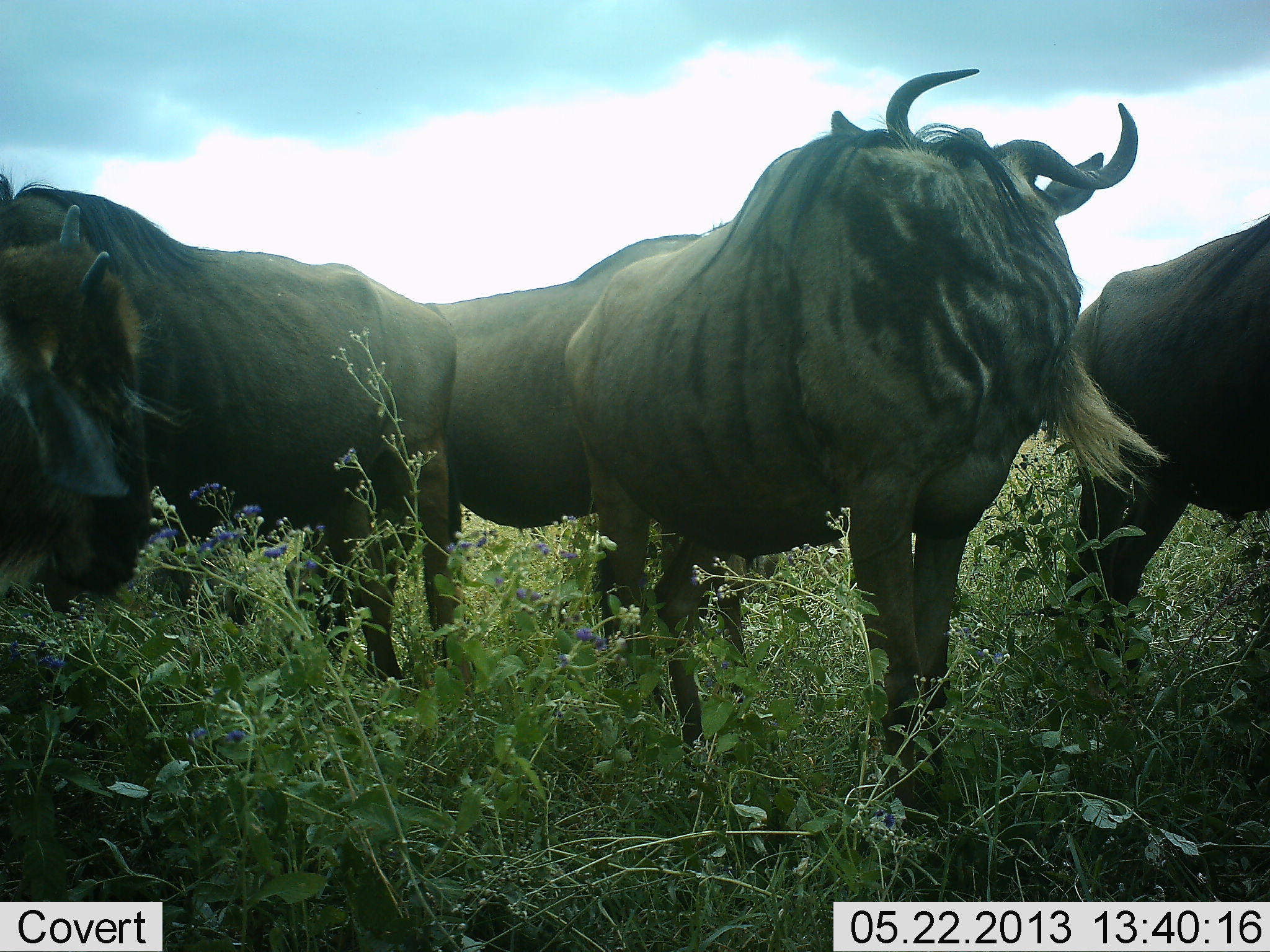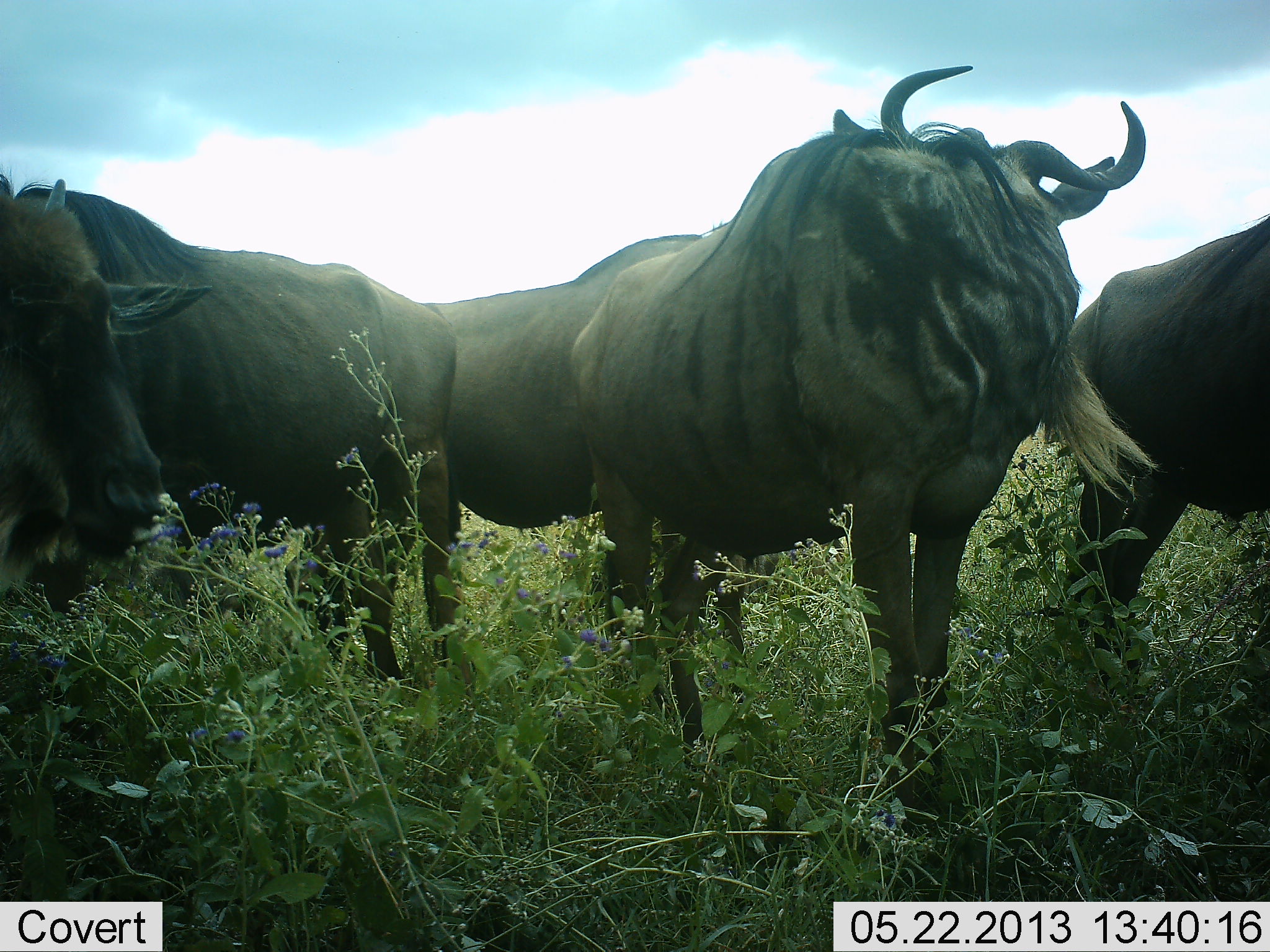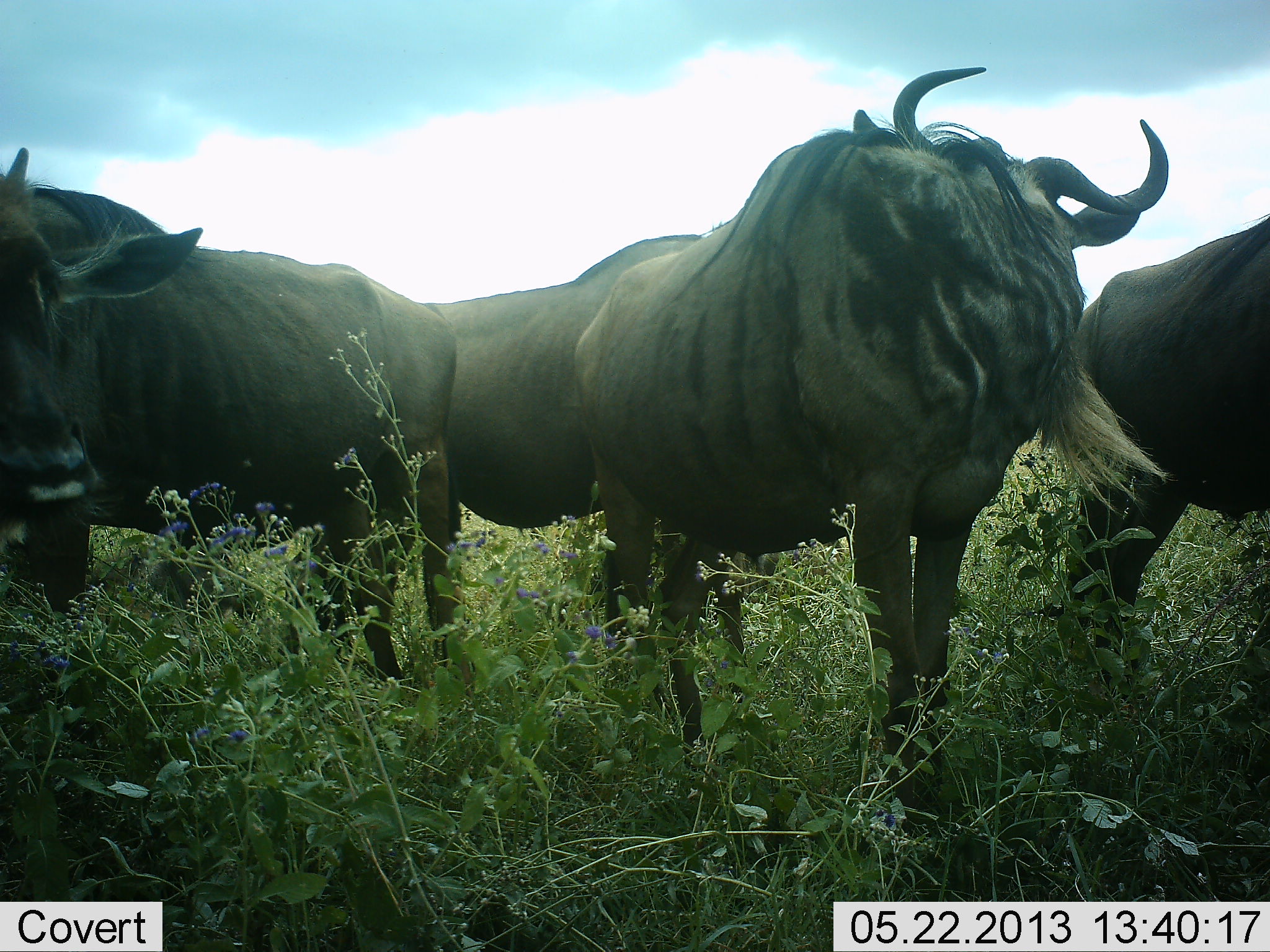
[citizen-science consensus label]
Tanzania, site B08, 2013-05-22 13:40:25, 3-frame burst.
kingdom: Animalia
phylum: Chordata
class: Mammalia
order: Artiodactyla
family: Bovidae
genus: Connochaetes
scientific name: Connochaetes taurinus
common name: blue wildebeest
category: wildebeest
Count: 5.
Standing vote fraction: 80%.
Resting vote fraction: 0%.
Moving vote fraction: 0%.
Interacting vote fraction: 0%.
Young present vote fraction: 20%.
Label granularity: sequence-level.